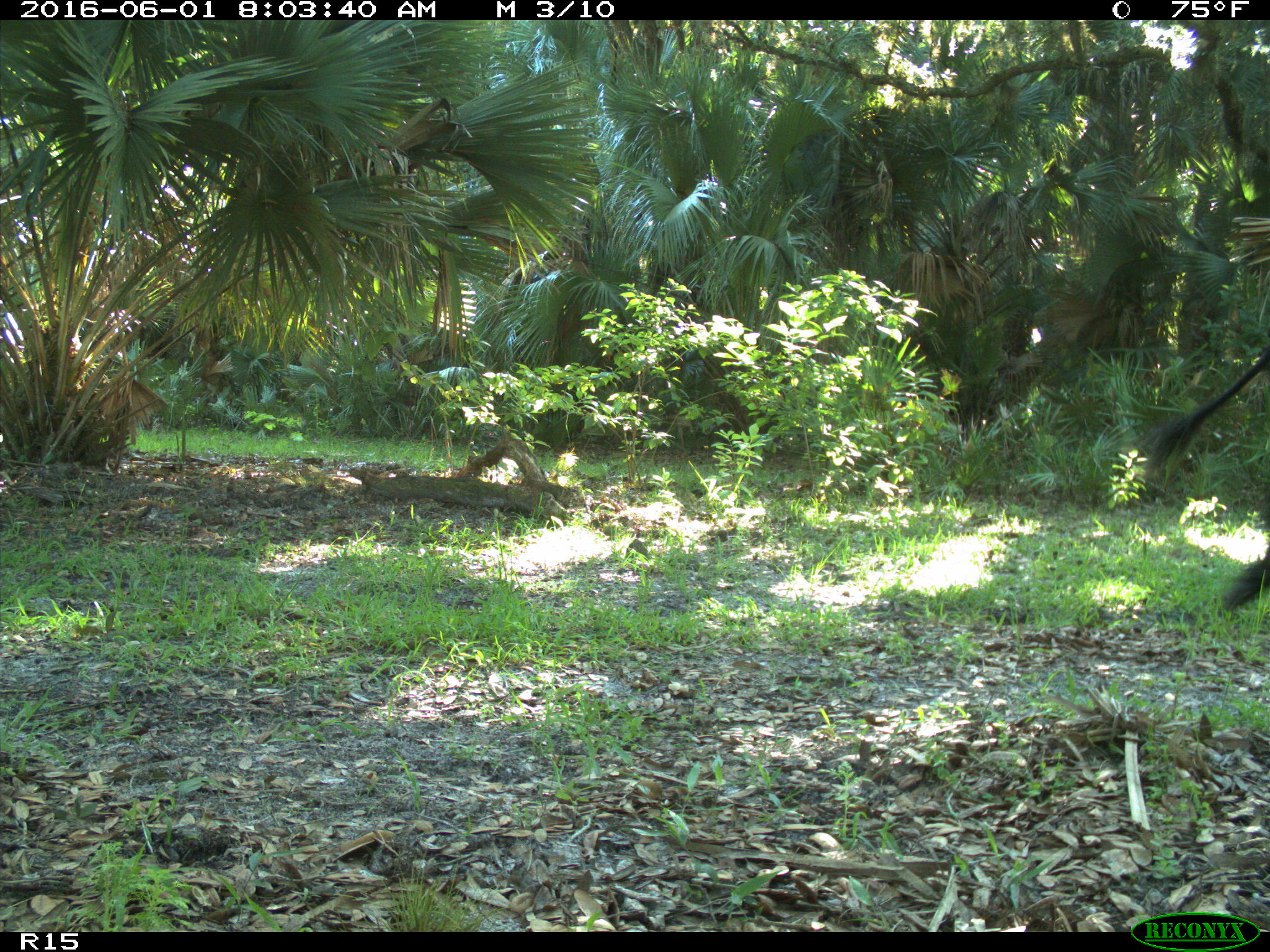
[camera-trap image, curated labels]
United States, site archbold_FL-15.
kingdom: Animalia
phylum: Chordata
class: Mammalia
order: Artiodactyla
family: Bovidae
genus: Bos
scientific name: Bos taurus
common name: domestic cow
Bos taurus (domestic cow).